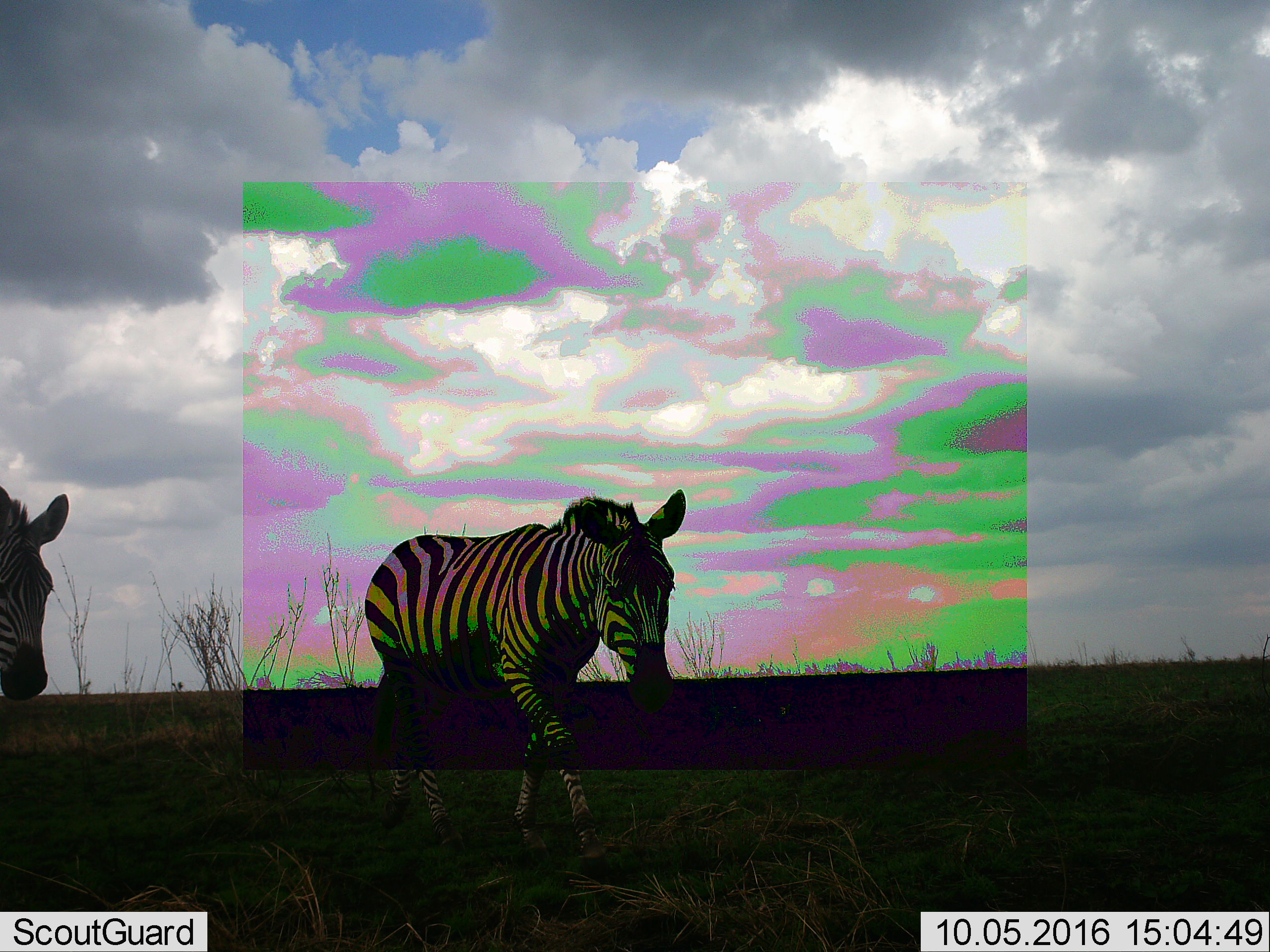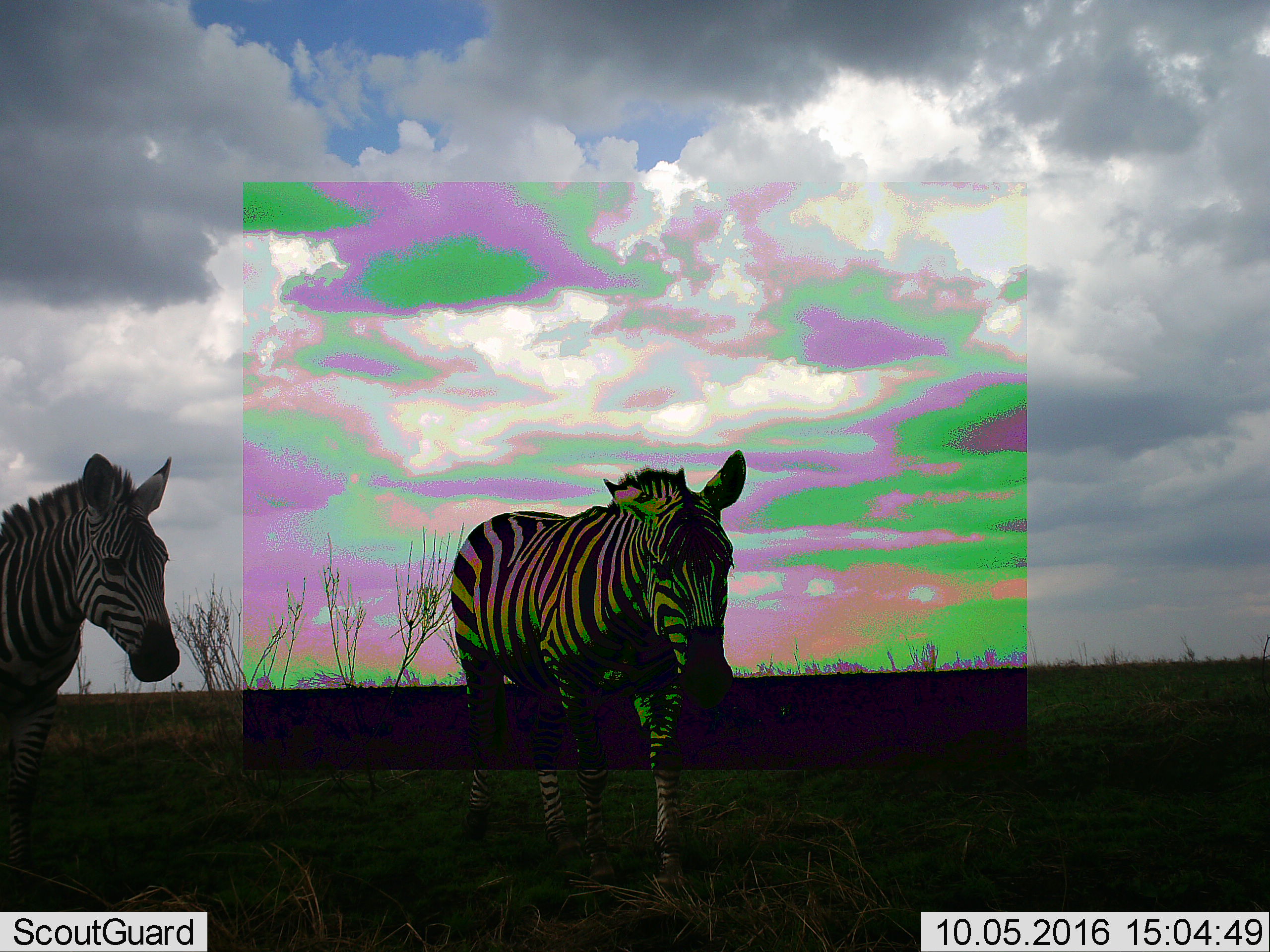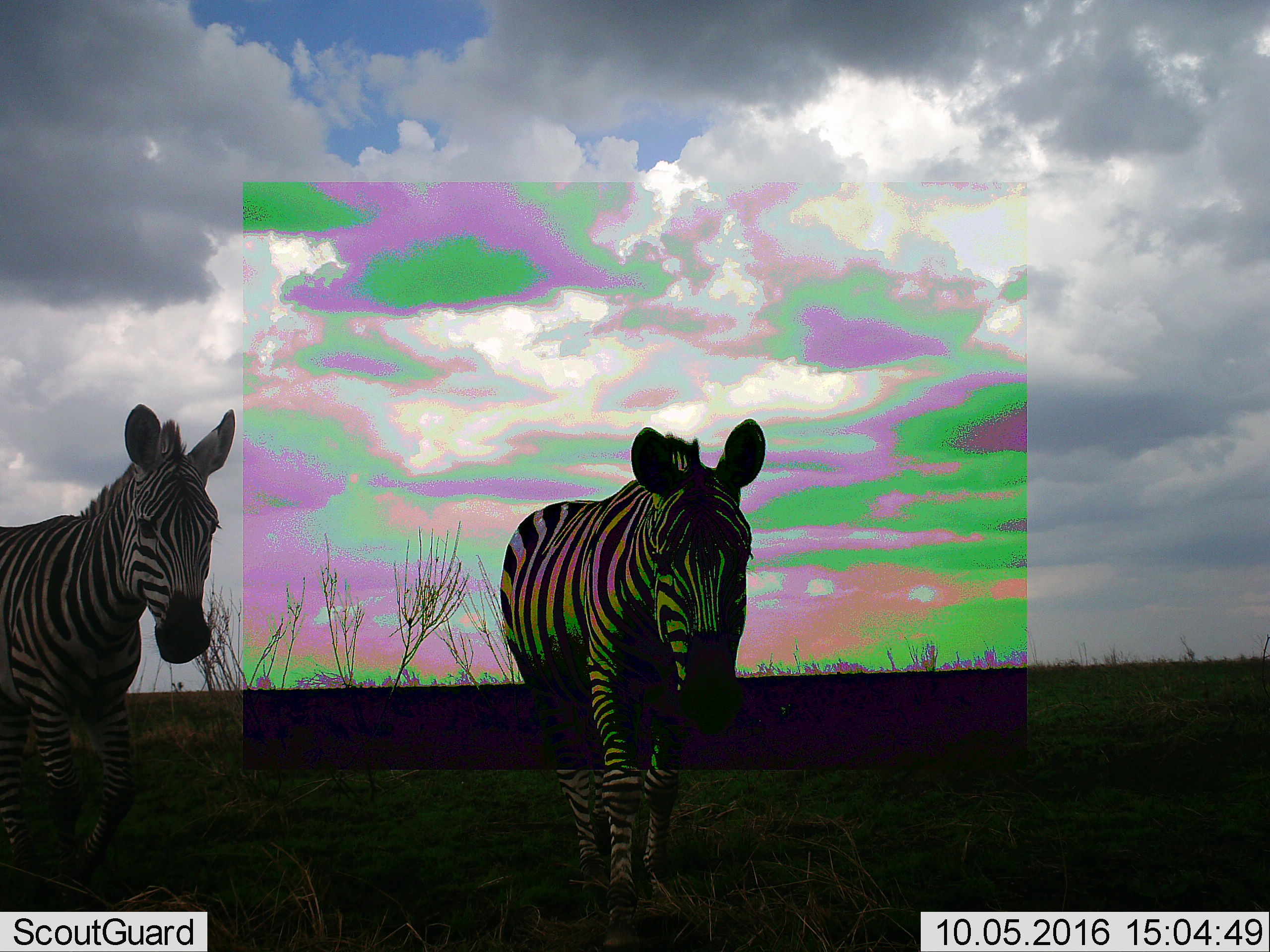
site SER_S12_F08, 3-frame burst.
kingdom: Animalia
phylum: Chordata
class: Mammalia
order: Perissodactyla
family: Equidae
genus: Equus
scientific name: Equus quagga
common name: plains zebra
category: zebraplains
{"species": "zebraplains (plains zebra) (Equus quagga)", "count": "2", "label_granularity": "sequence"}